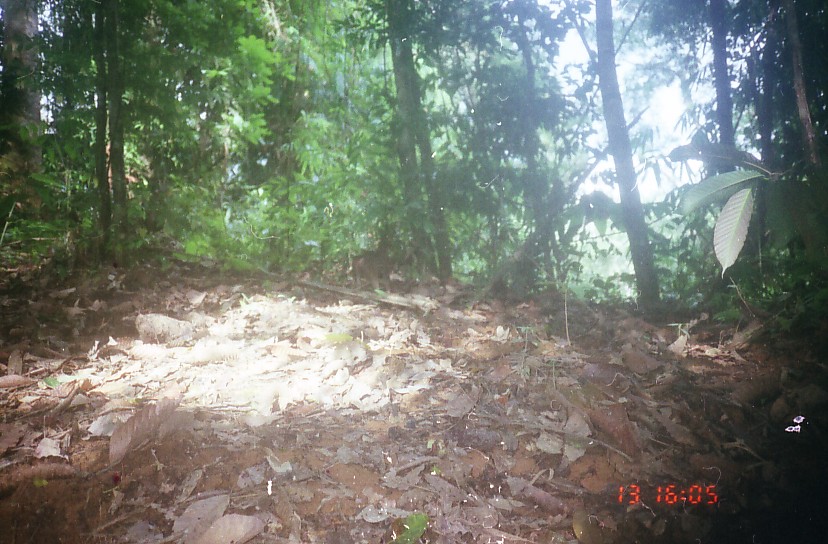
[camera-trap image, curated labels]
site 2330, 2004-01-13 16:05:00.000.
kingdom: Animalia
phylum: Chordata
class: Mammalia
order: Primates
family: Cercopithecidae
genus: Macaca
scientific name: Macaca nemestrina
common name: southern pig-tailed macaque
Macaca nemestrina (southern pig-tailed macaque), count 1.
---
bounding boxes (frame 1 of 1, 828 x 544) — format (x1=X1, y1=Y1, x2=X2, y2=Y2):
macaca nemestrina: (x1=352, y1=239, x2=395, y2=292)